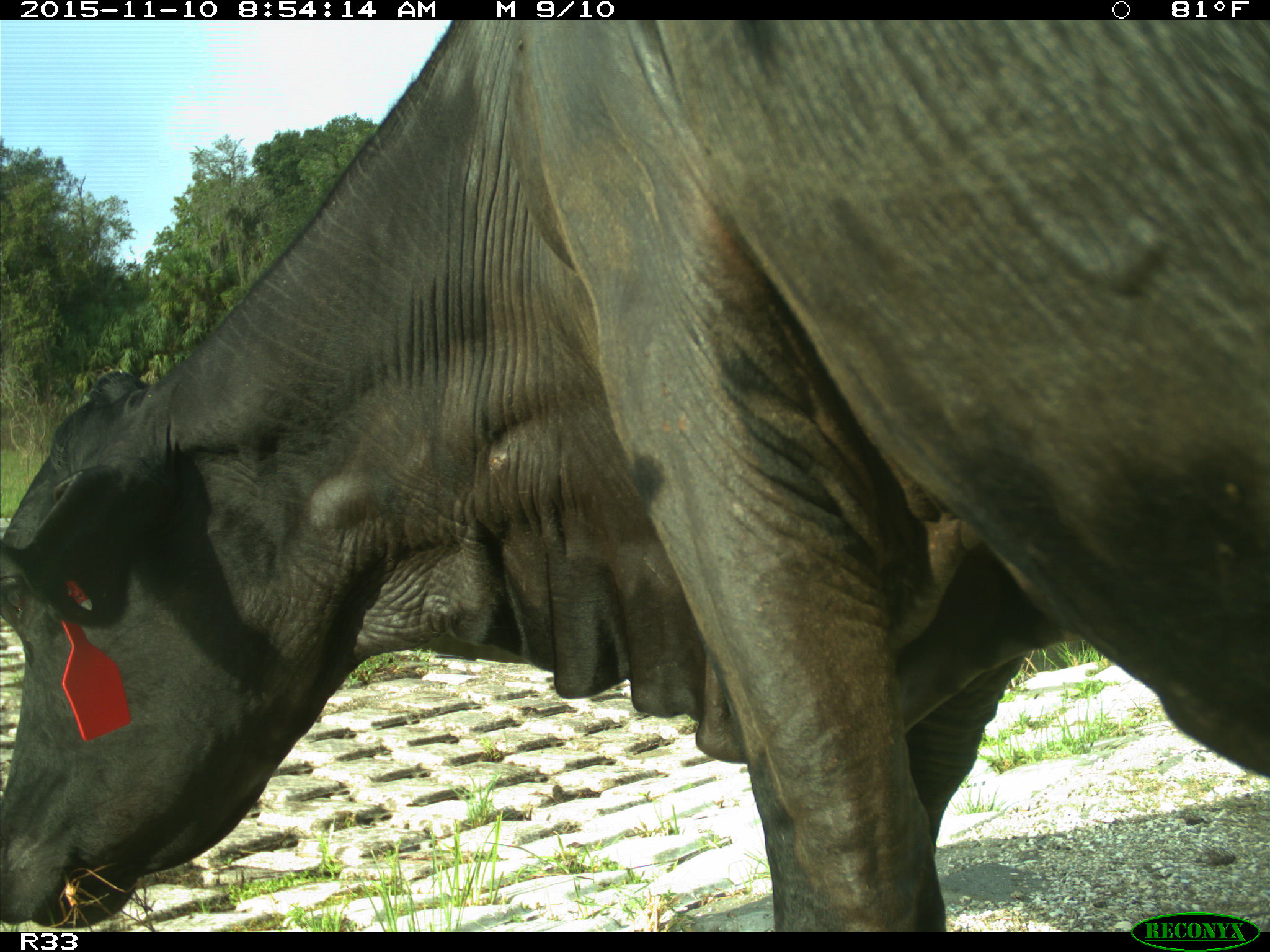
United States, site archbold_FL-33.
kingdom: Animalia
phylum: Chordata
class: Mammalia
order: Artiodactyla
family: Bovidae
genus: Bos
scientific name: Bos taurus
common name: domestic cow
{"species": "Bos taurus (domestic cow)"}